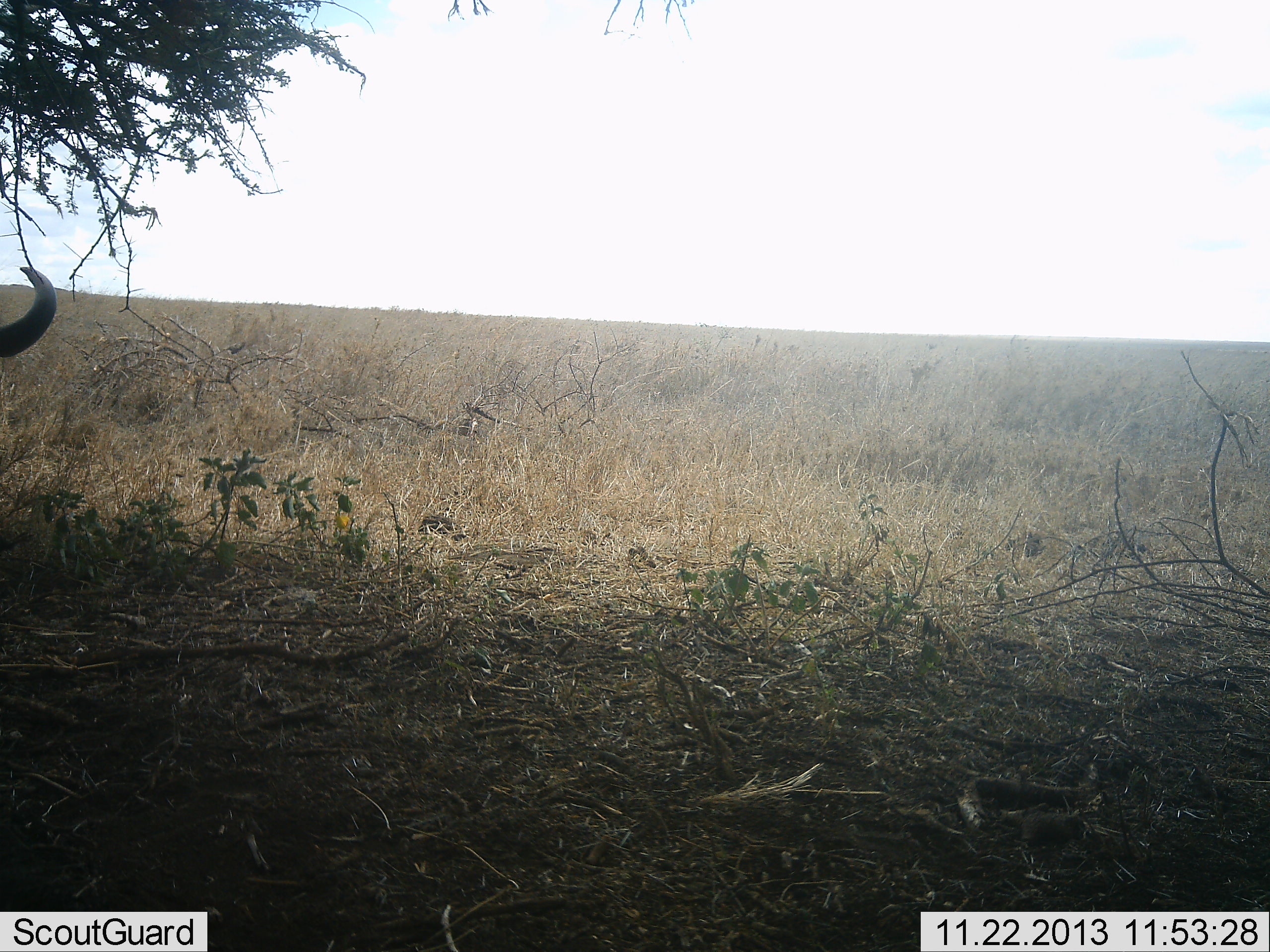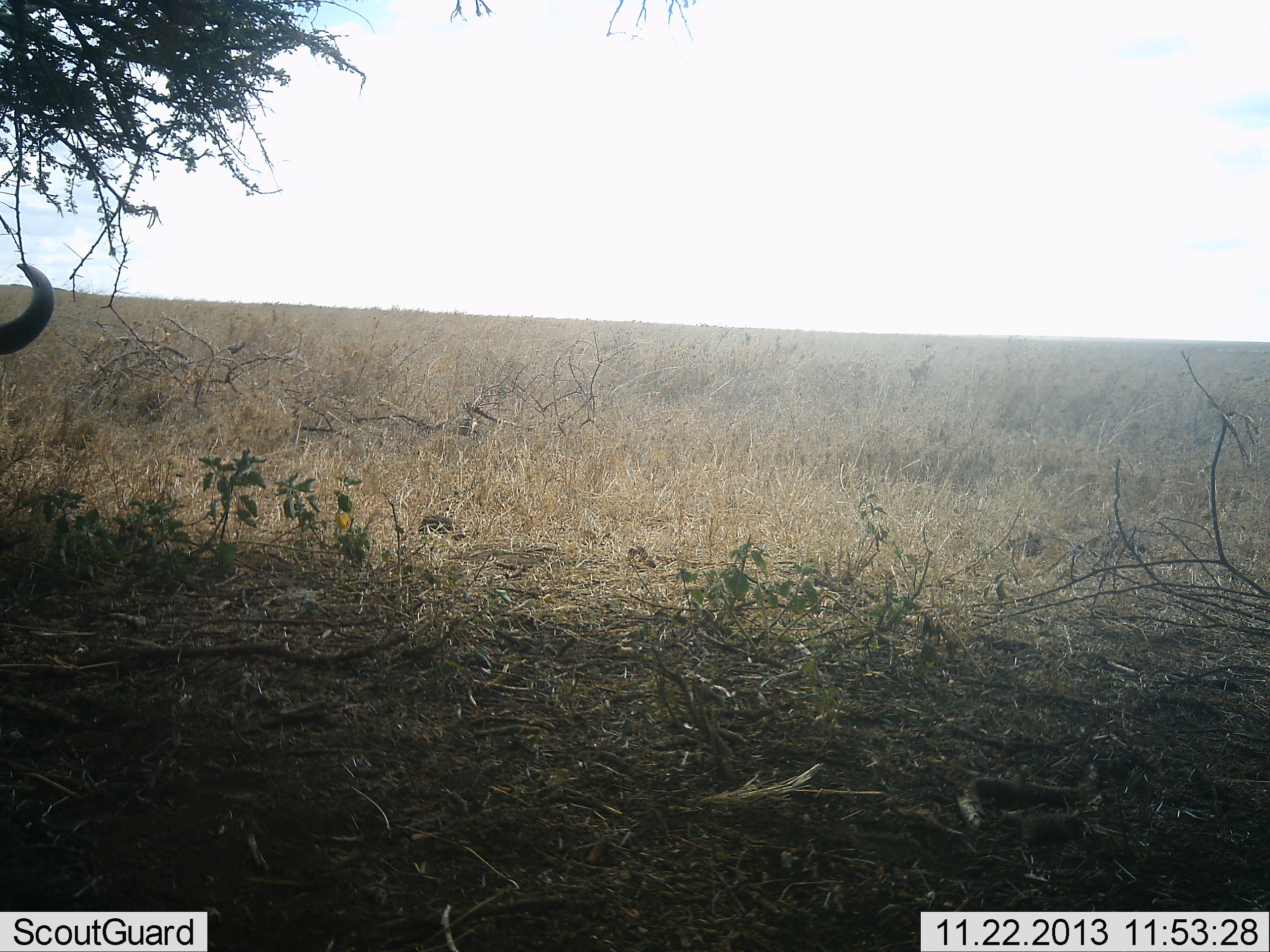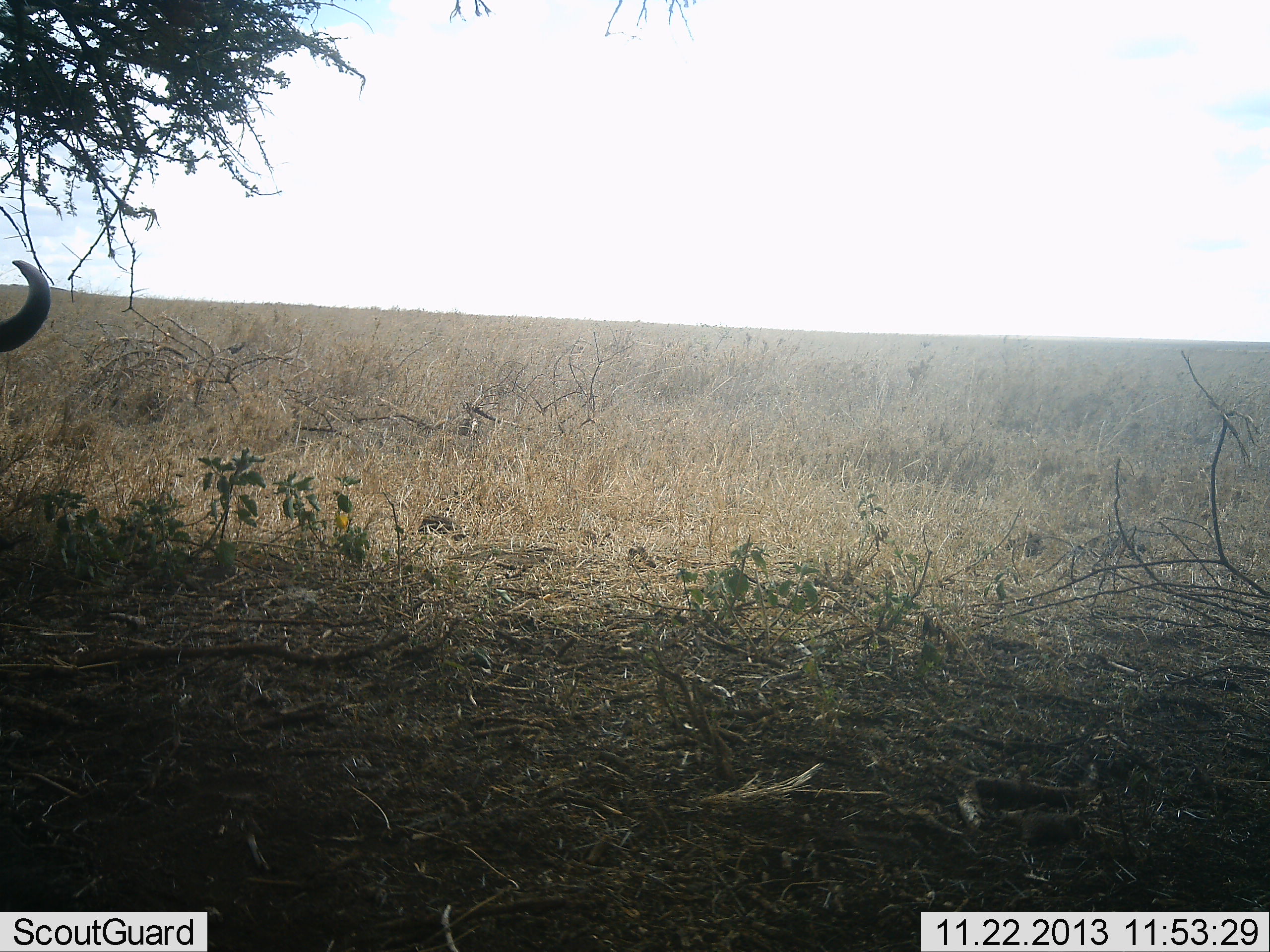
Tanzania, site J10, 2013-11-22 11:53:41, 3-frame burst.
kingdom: Animalia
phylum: Chordata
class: Mammalia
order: Artiodactyla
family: Bovidae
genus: Connochaetes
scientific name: Connochaetes taurinus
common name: blue wildebeest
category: wildebeest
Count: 1.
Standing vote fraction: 60%.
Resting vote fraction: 40%.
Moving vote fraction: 0%.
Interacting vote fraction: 0%.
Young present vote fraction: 0%.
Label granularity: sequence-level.